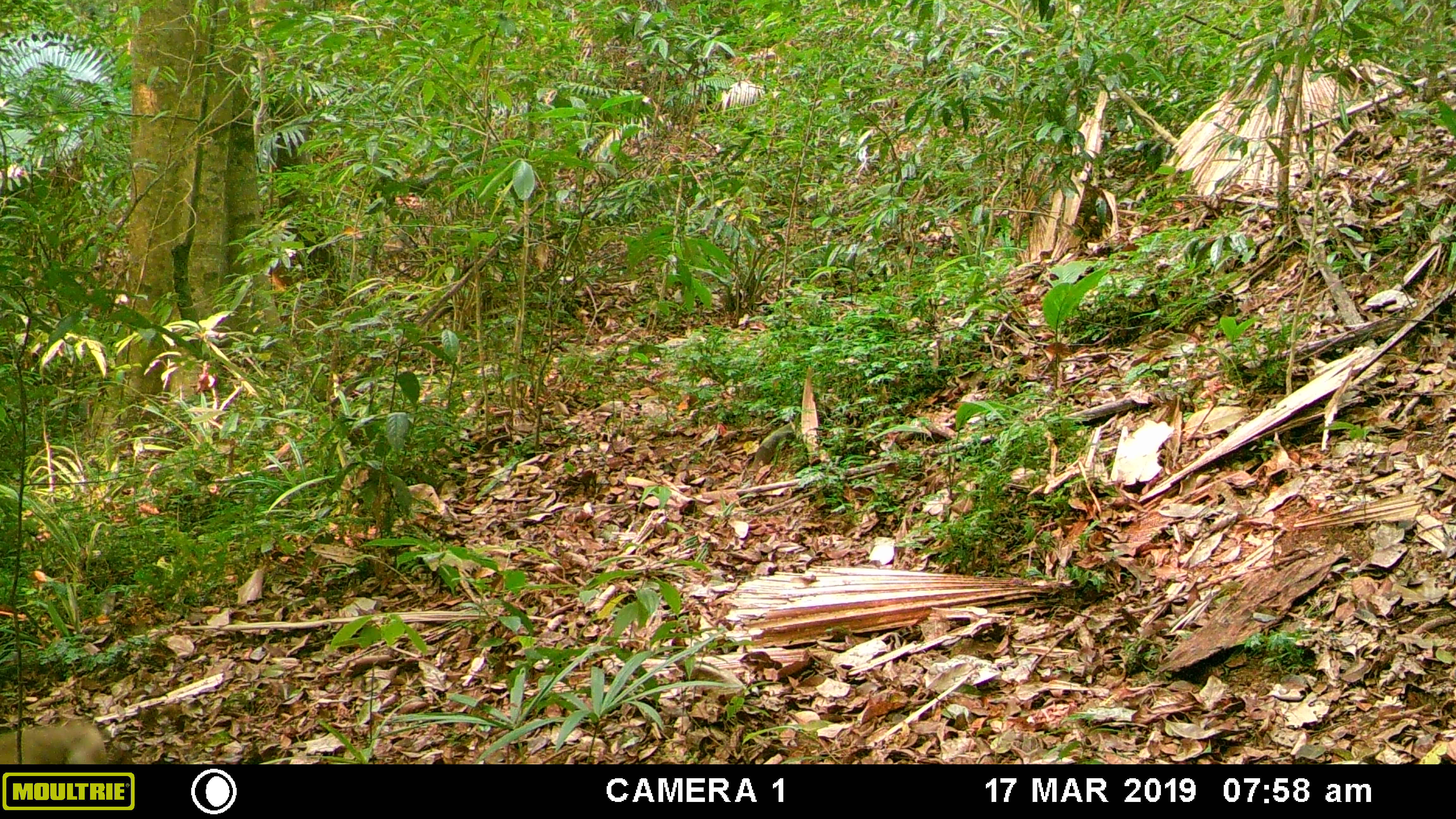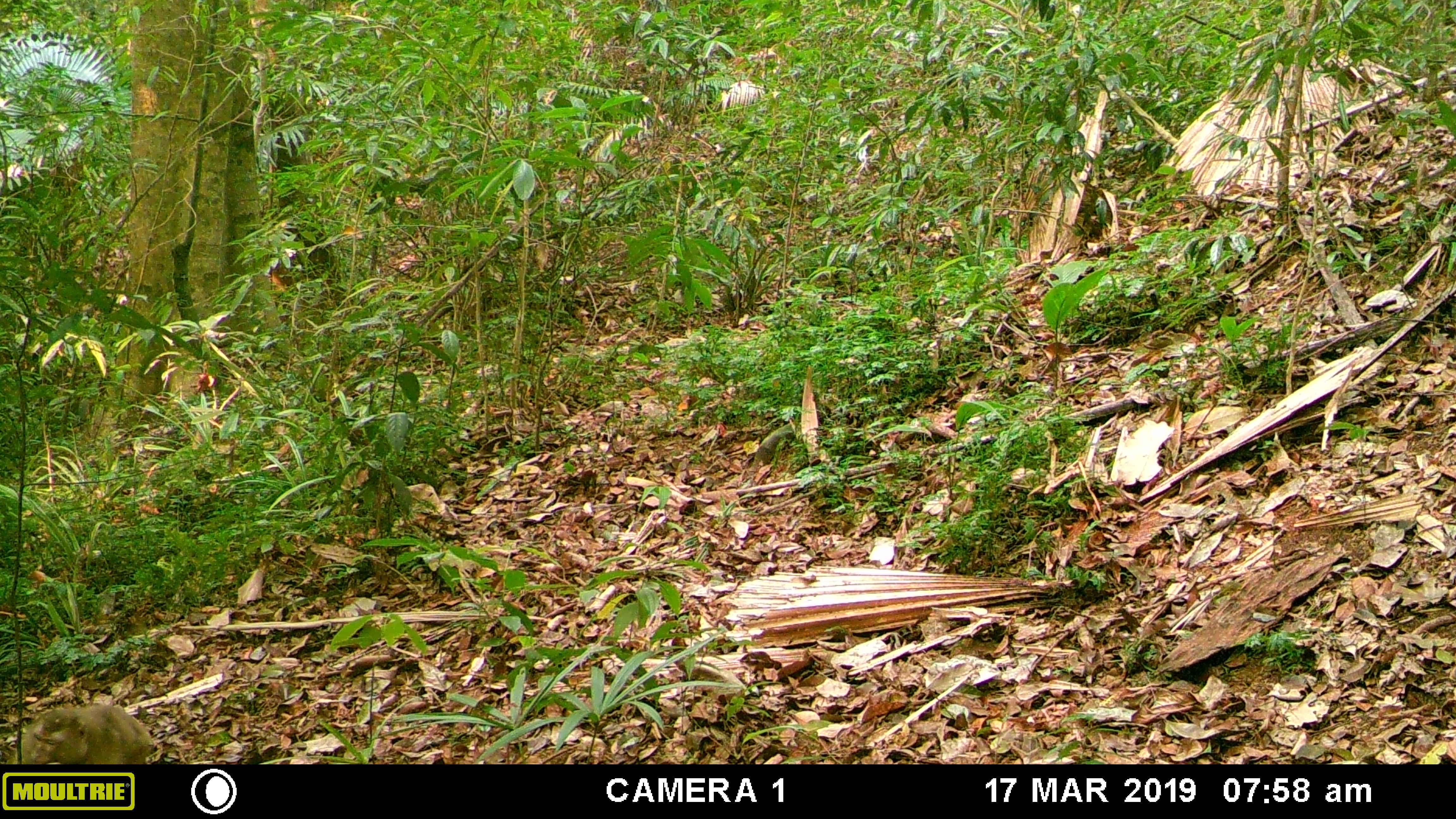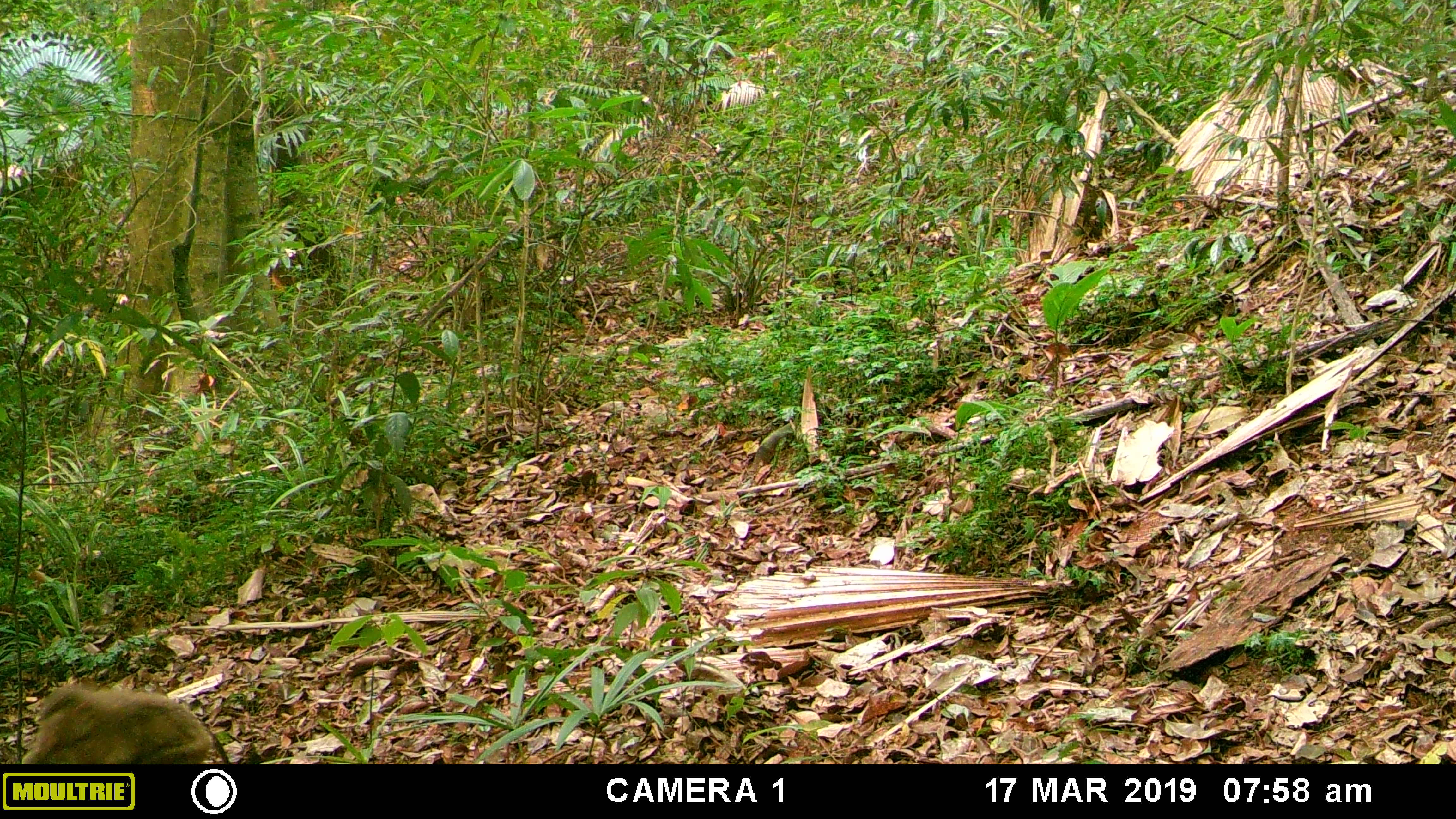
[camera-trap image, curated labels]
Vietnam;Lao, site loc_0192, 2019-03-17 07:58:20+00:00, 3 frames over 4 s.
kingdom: Animalia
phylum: Chordata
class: Mammalia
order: Primates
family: Cercopithecidae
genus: Macaca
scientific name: Macaca nemestrina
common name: pig-tailed macaque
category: pig tailed macaque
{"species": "pig tailed macaque (pig-tailed macaque) (Macaca nemestrina)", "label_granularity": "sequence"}